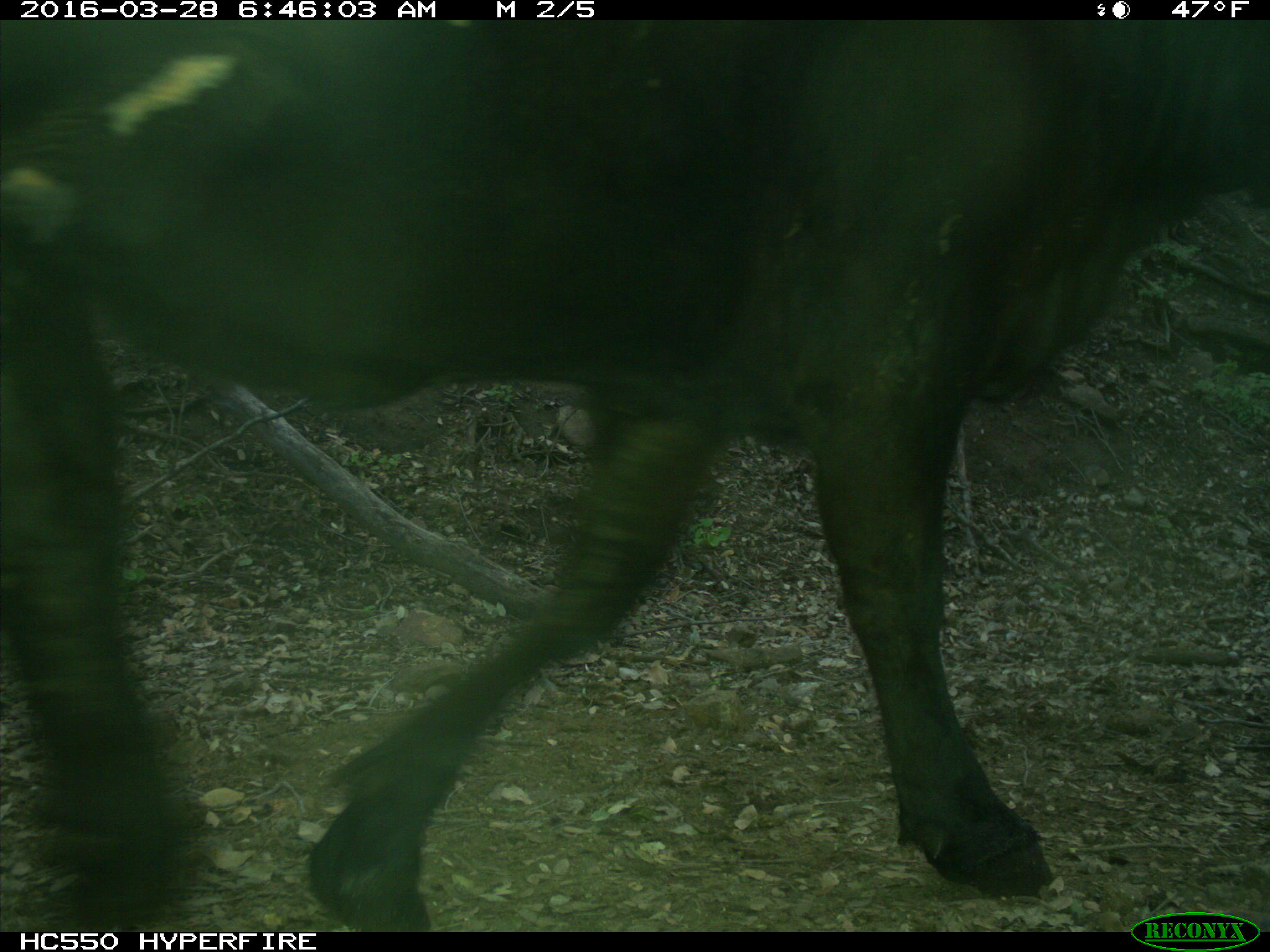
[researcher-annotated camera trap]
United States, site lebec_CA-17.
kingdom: Animalia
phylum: Chordata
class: Mammalia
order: Artiodactyla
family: Bovidae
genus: Bos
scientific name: Bos taurus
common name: domestic cow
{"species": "Bos taurus (domestic cow)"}